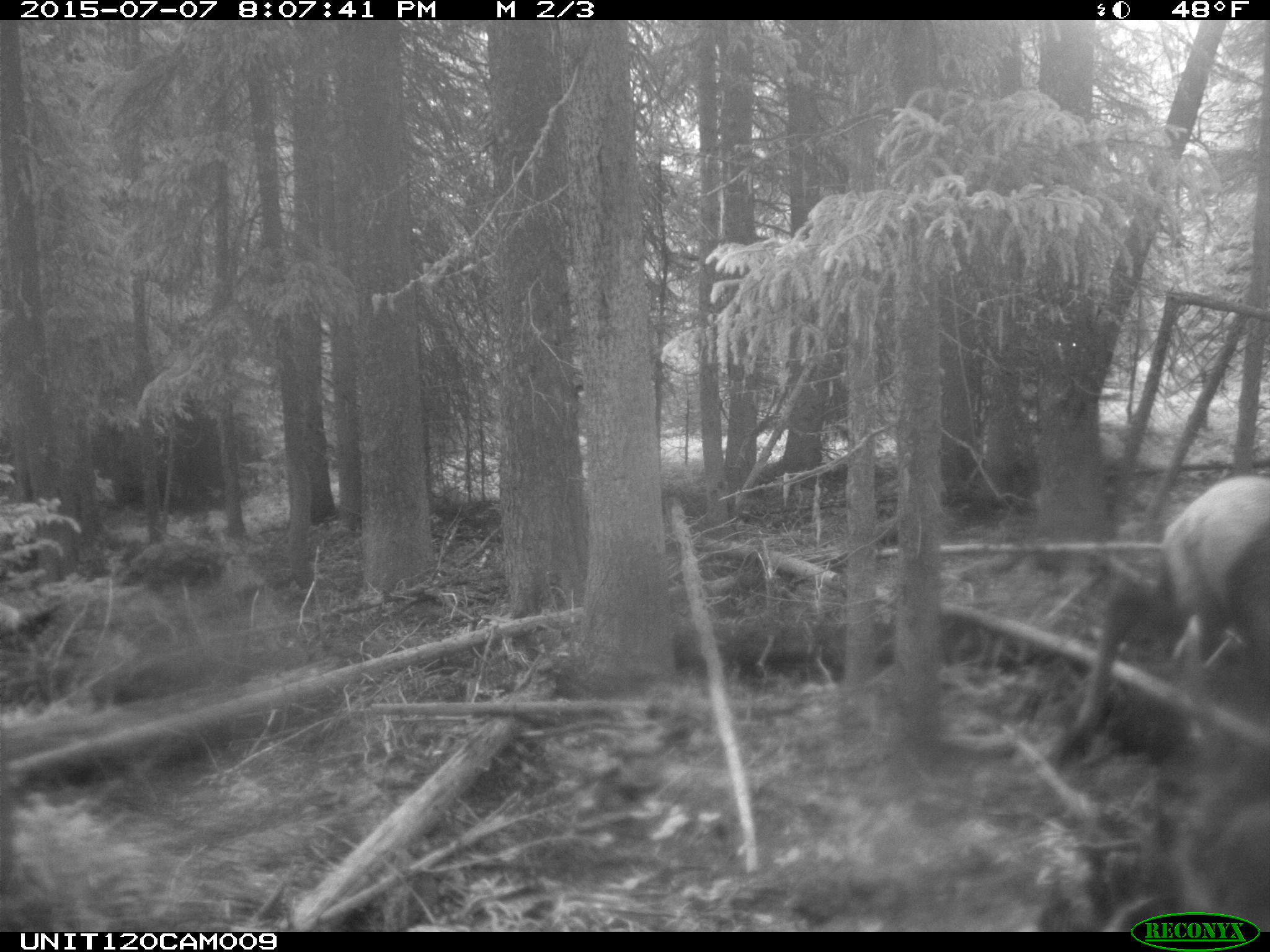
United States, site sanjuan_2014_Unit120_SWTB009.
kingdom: Animalia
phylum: Chordata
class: Mammalia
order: Artiodactyla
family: Cervidae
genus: Cervus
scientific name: Cervus elaphus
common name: red deer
Cervus elaphus (red deer).